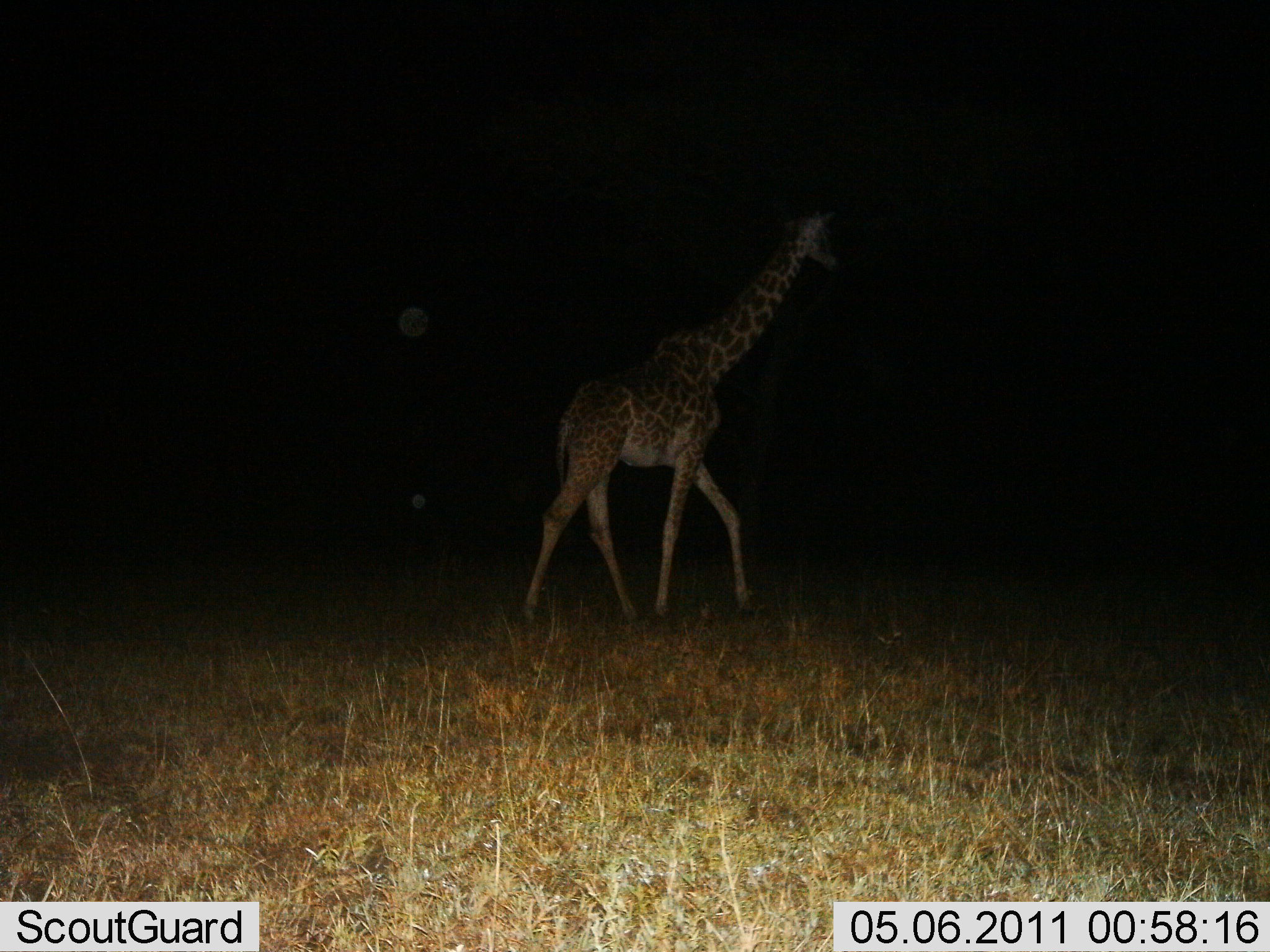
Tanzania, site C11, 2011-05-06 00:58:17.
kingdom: Animalia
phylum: Chordata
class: Mammalia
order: Artiodactyla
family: Giraffidae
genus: Giraffa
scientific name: Giraffa camelopardalis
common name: giraffe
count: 1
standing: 8%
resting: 0%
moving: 100%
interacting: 0%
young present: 0%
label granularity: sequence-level